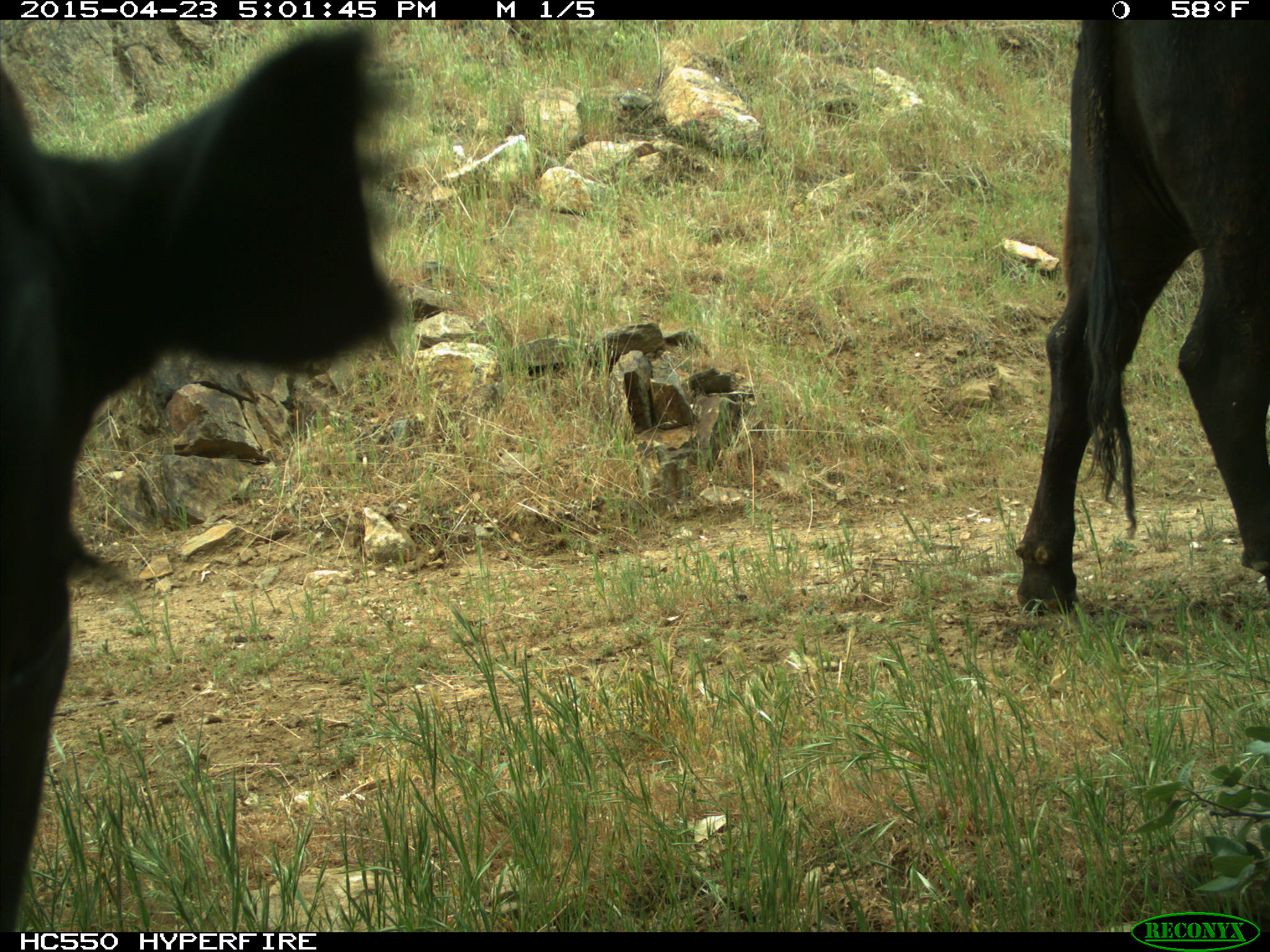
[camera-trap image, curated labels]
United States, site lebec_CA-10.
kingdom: Animalia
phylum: Chordata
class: Mammalia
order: Artiodactyla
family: Bovidae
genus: Bos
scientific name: Bos taurus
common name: domestic cow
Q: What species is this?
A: Bos taurus (domestic cow).